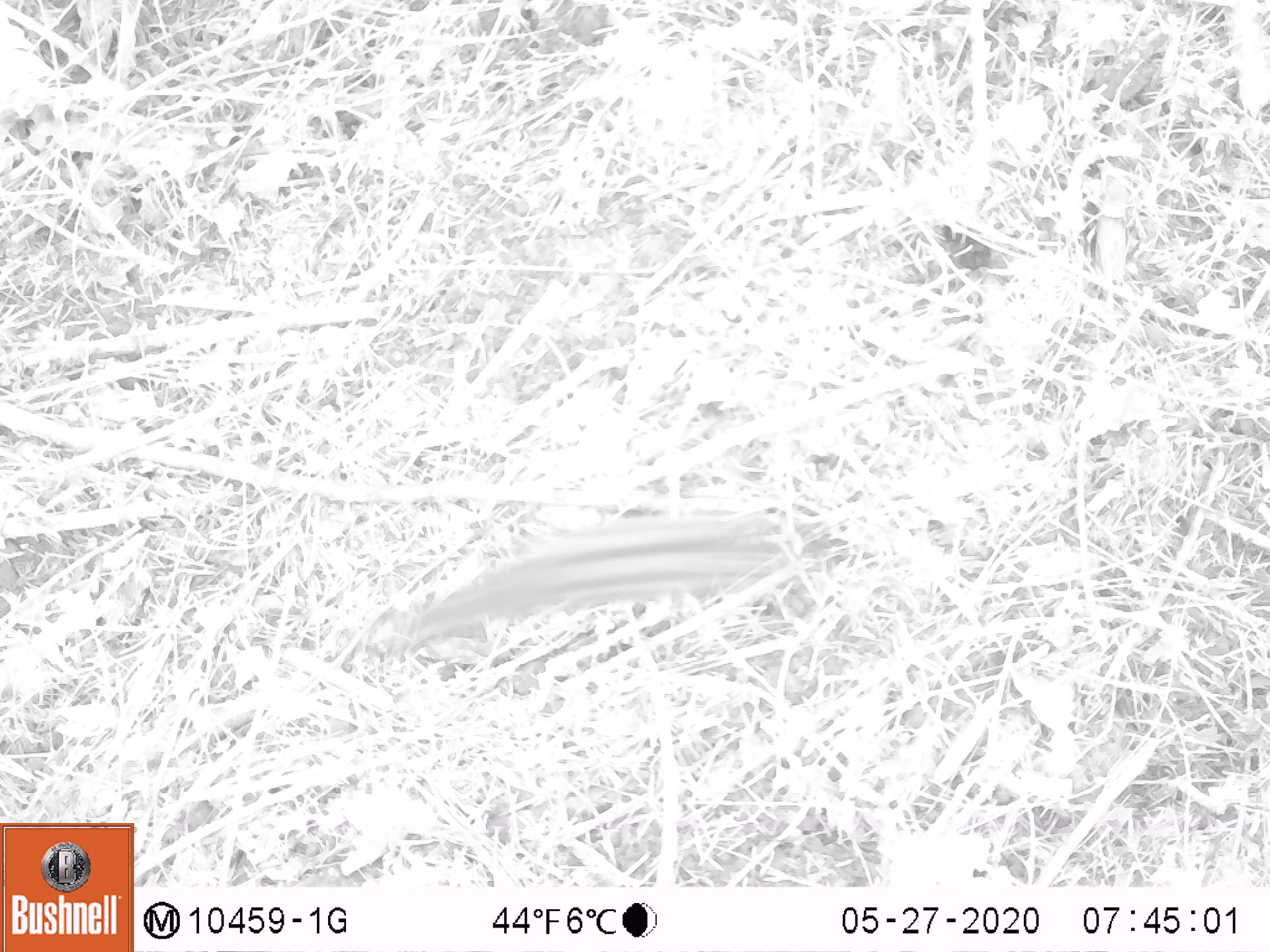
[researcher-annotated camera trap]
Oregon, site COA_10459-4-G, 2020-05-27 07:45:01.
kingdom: Animalia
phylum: Chordata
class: Mammalia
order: Rodentia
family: Sciuridae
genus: Neotamias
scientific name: Neotamias townsendii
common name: townsend's chipmunk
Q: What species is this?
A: Townsend's chipmunk (Neotamias townsendii).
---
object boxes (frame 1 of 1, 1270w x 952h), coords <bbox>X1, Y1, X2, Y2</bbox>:
townsend's chipmunk: <bbox>373, 505, 792, 664</bbox>